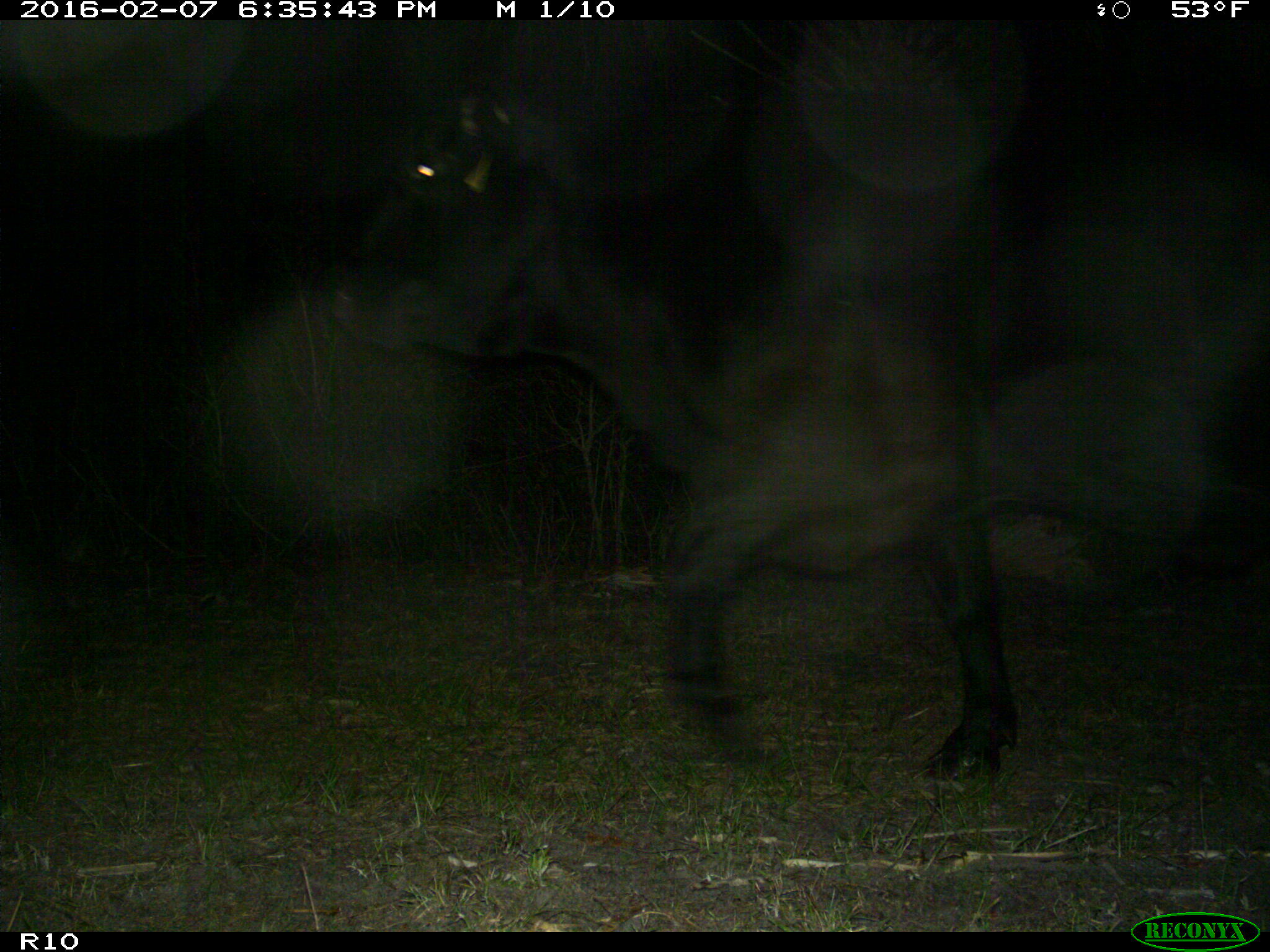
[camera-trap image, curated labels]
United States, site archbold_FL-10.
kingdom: Animalia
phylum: Chordata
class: Mammalia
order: Artiodactyla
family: Bovidae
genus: Bos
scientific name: Bos taurus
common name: domestic cow